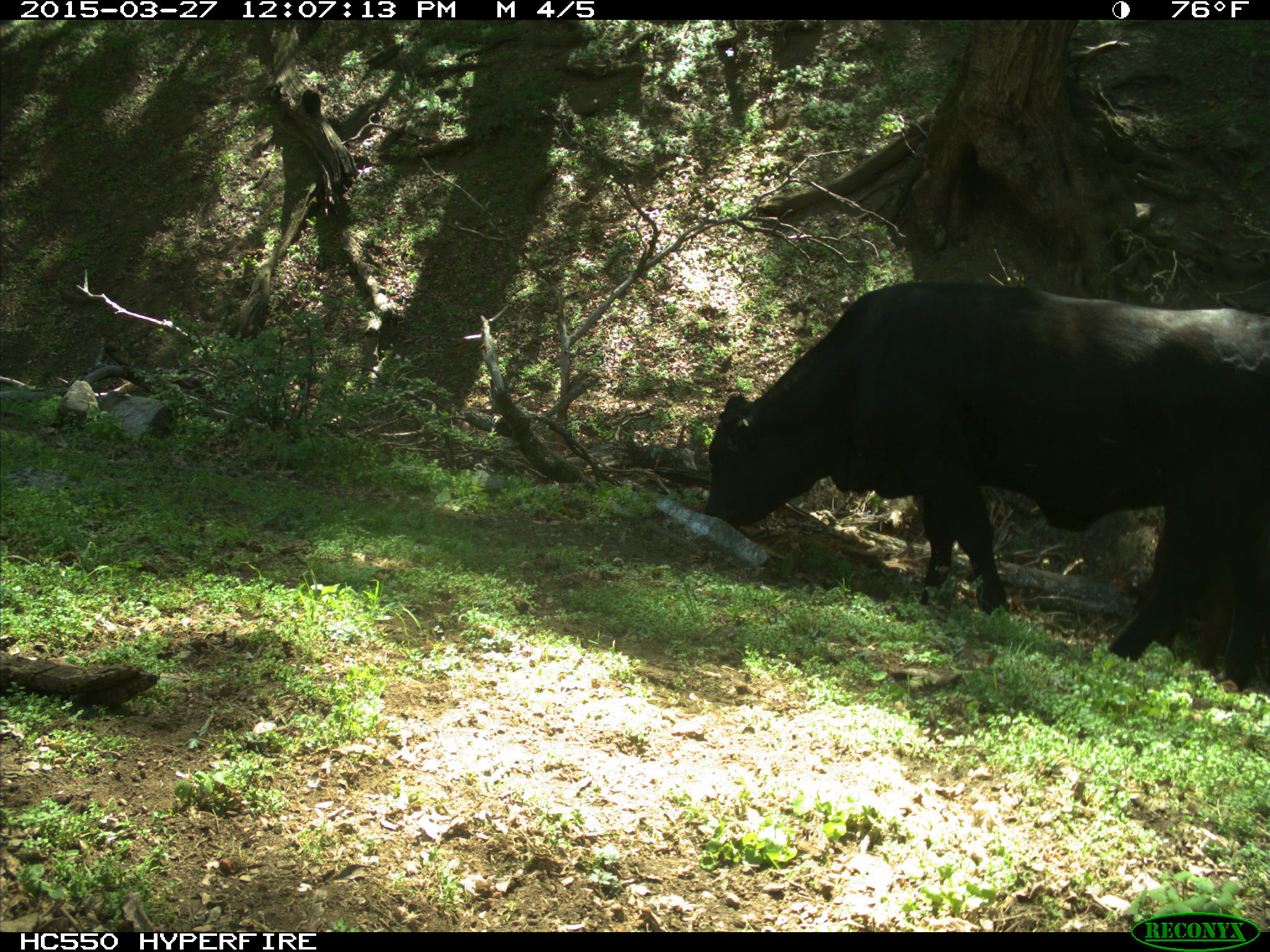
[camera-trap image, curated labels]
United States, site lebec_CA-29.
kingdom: Animalia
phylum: Chordata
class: Mammalia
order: Artiodactyla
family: Bovidae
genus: Bos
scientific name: Bos taurus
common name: domestic cow